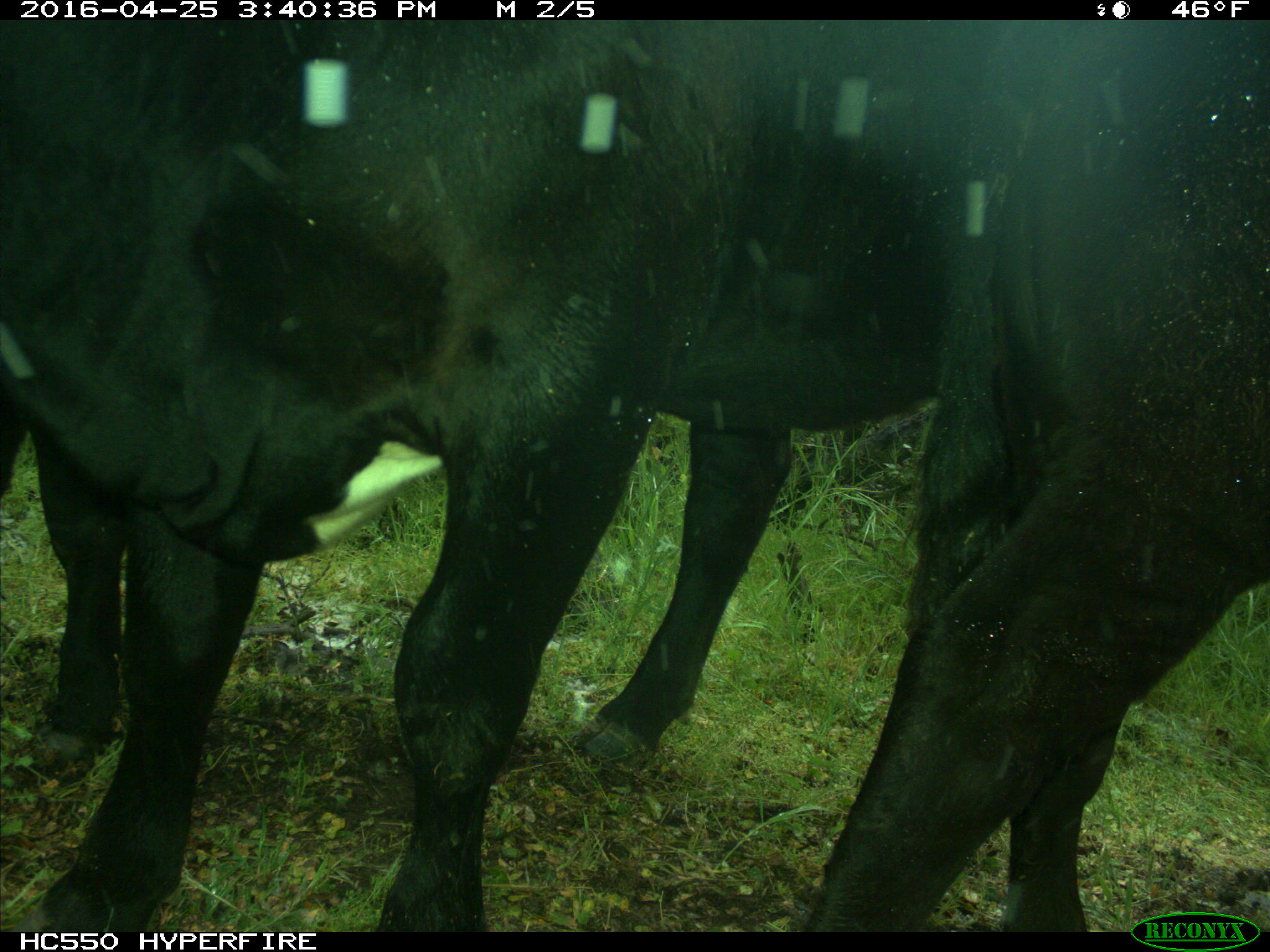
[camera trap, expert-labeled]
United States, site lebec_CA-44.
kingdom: Animalia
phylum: Chordata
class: Mammalia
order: Artiodactyla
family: Bovidae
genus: Bos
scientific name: Bos taurus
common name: domestic cow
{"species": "Bos taurus (domestic cow)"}